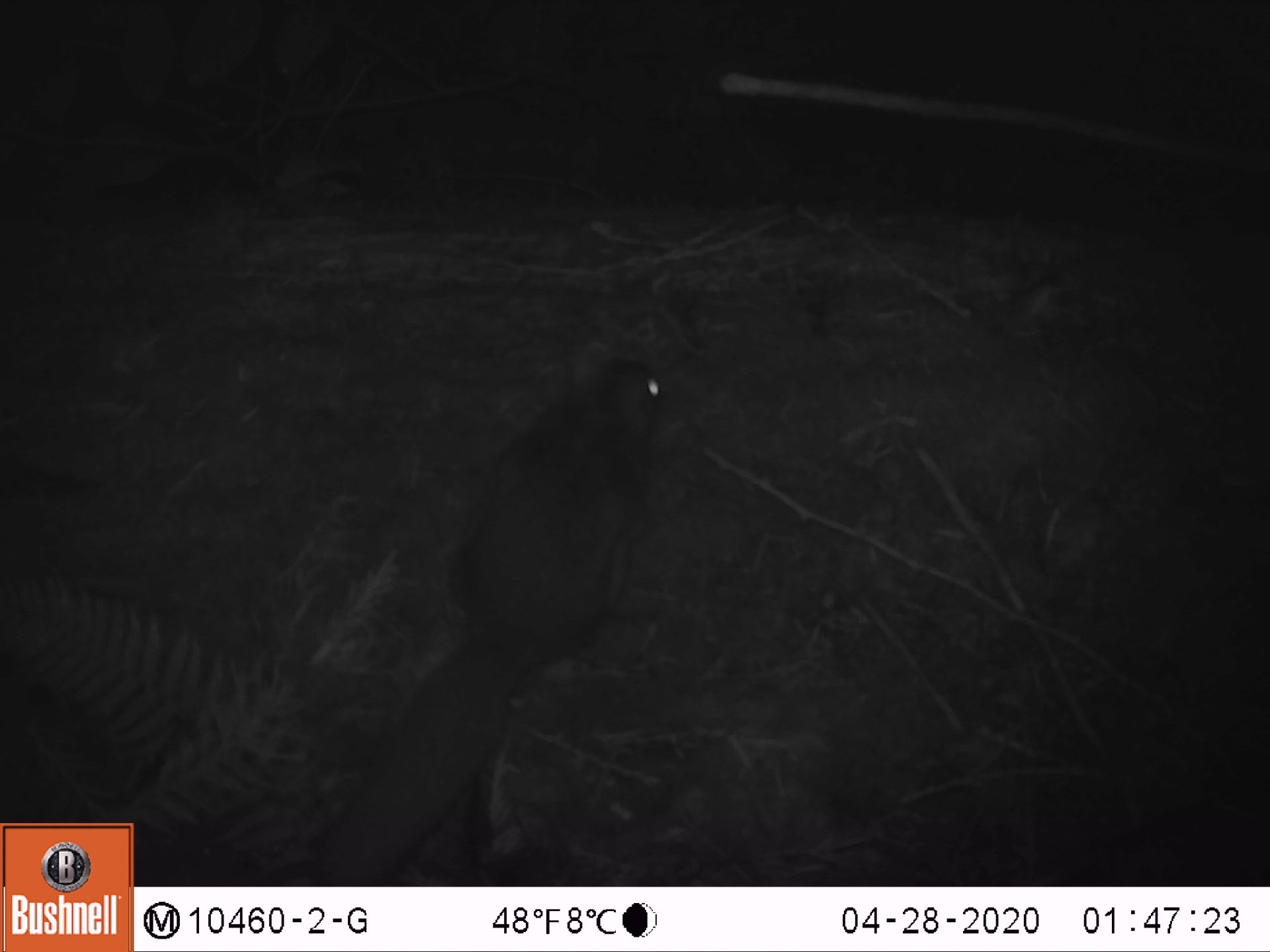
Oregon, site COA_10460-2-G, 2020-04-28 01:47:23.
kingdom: Animalia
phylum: Chordata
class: Mammalia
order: Rodentia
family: Sciuridae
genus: Glaucomys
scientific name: Glaucomys oregonensis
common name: humboldt's flying squirrel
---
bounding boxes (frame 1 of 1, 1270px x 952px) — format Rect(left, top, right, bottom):
humboldt's flying squirrel: Rect(296, 345, 677, 882)